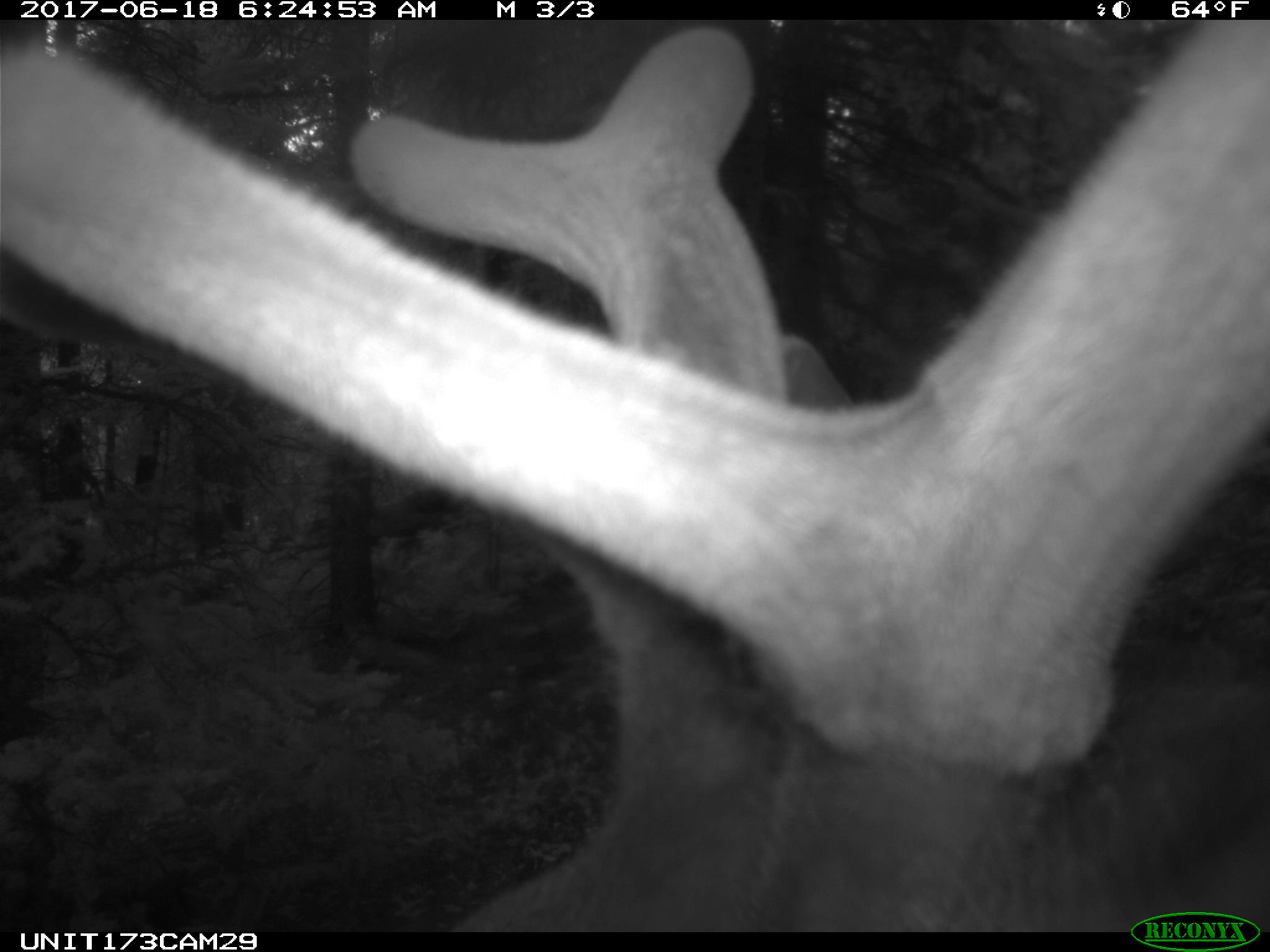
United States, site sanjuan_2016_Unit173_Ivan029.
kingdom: Animalia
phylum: Chordata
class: Mammalia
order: Artiodactyla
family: Cervidae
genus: Cervus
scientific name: Cervus elaphus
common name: red deer